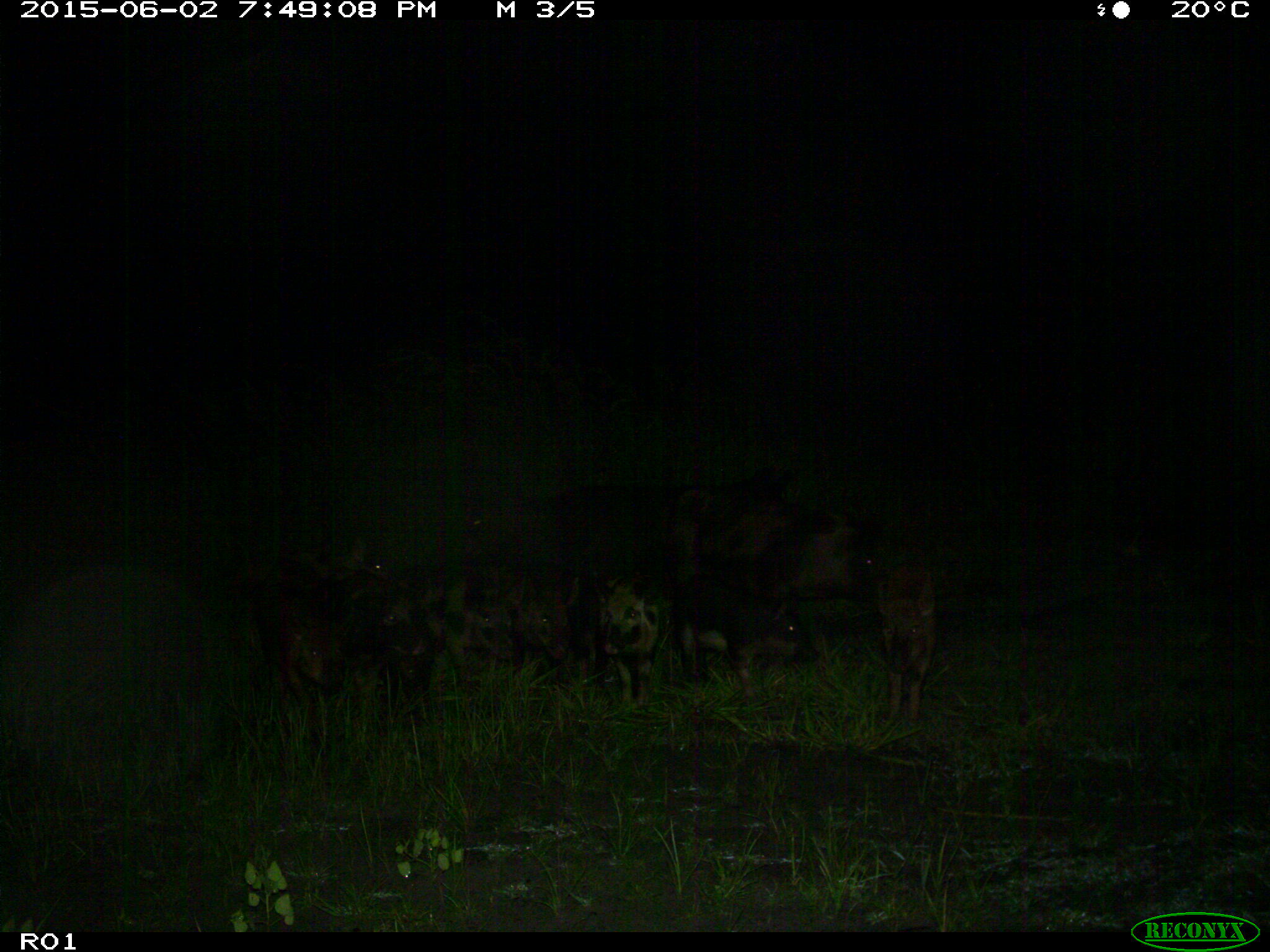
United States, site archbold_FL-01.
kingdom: Animalia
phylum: Chordata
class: Mammalia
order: Artiodactyla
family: Suidae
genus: Sus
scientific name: Sus scrofa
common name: wild boar